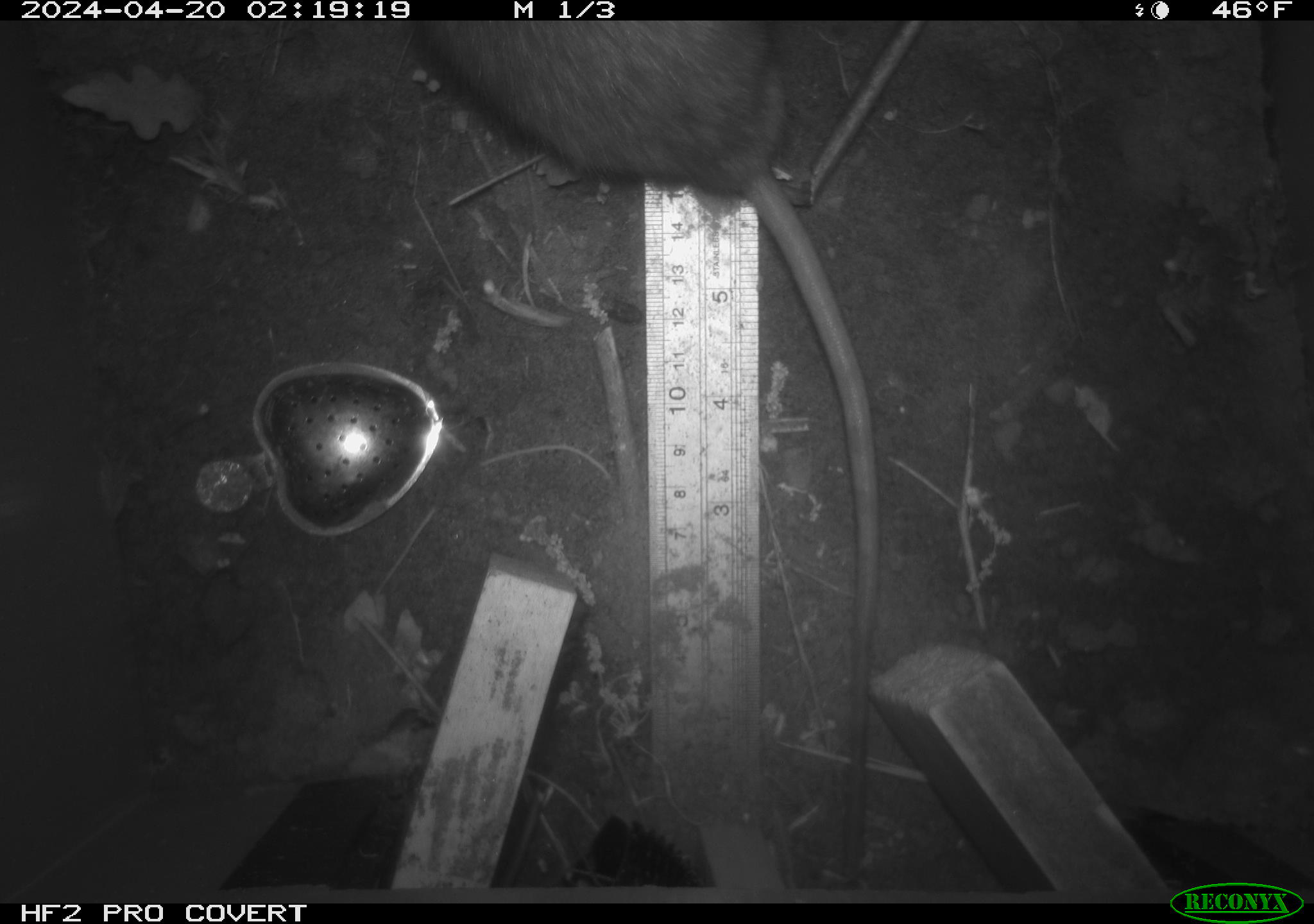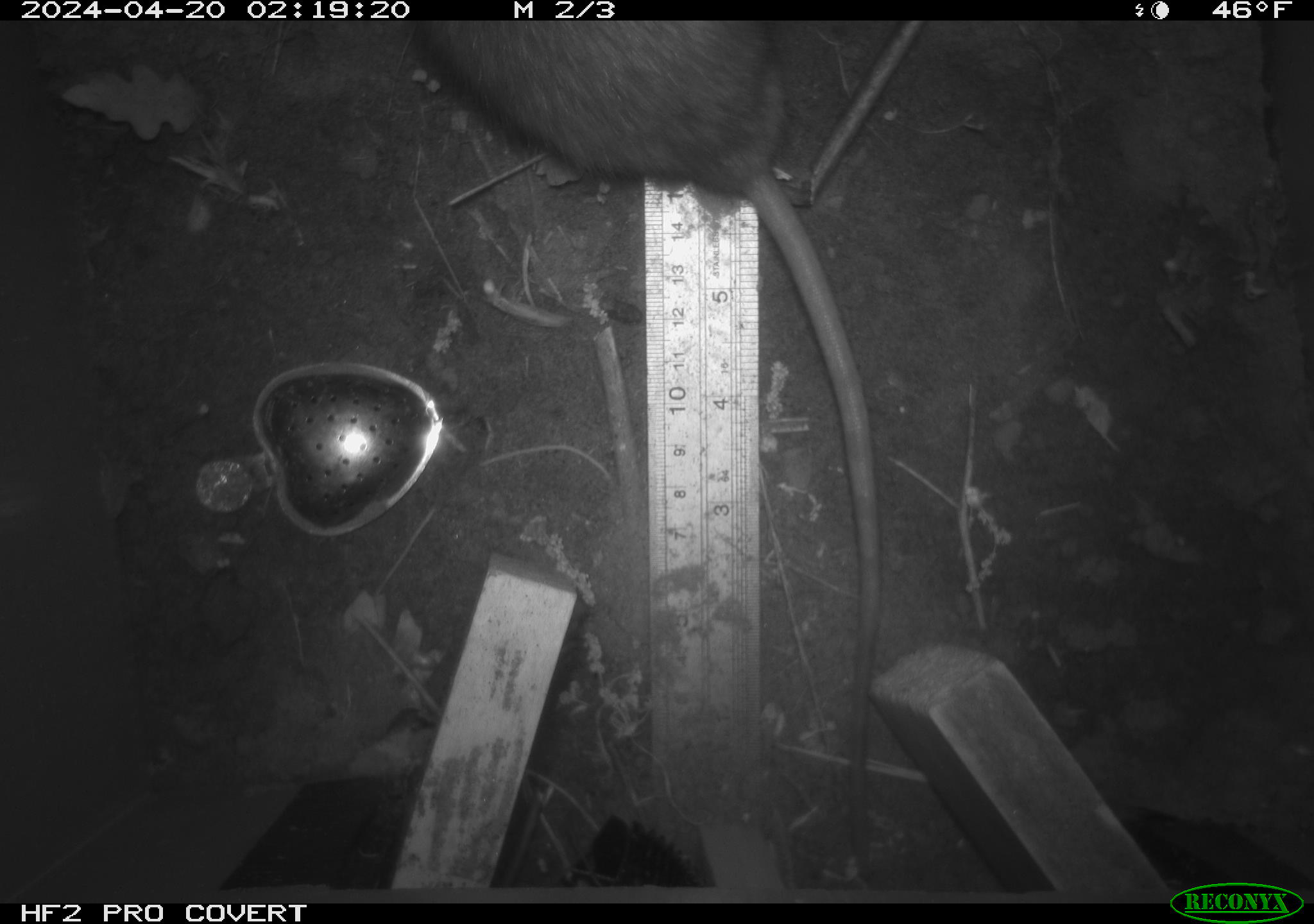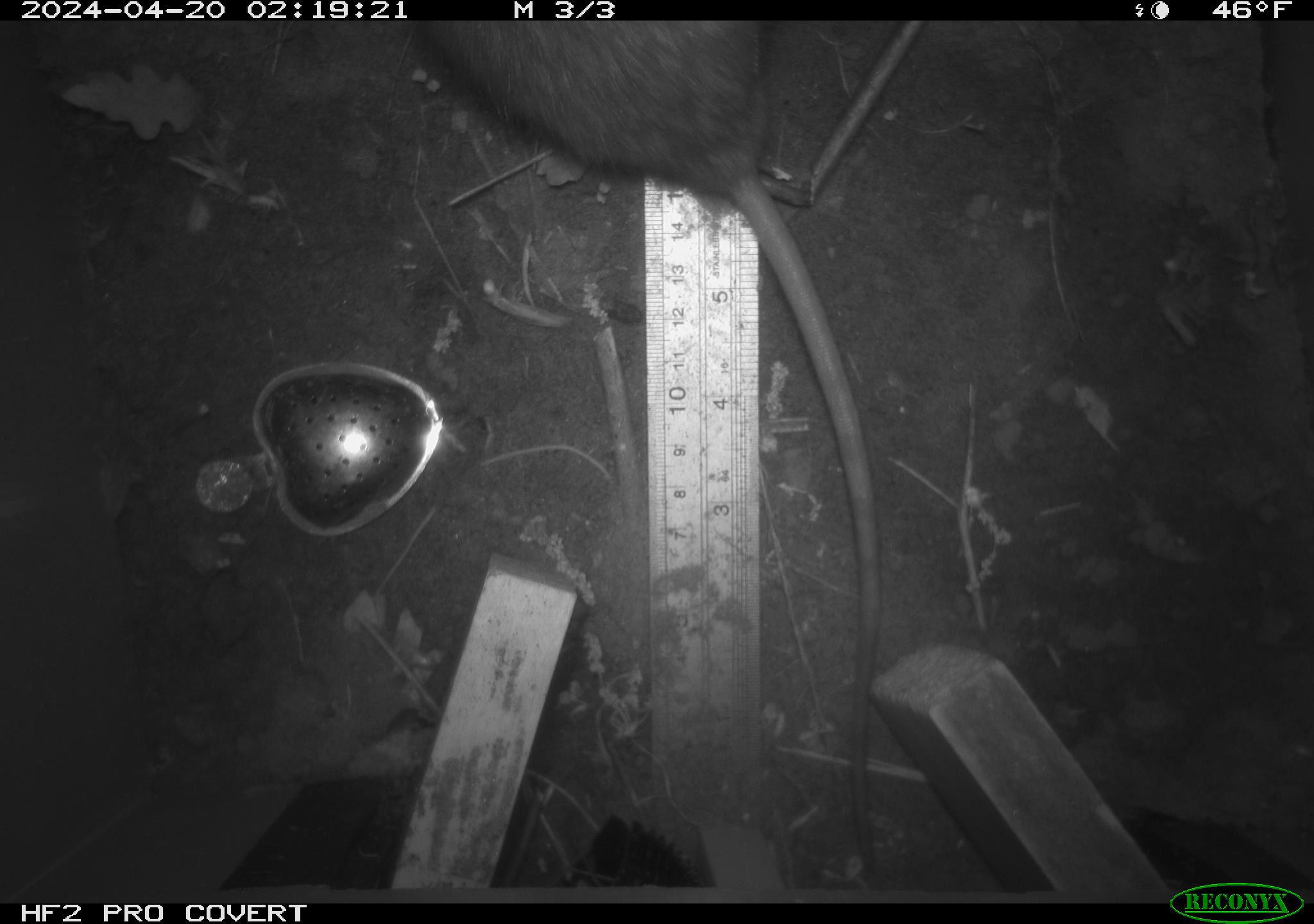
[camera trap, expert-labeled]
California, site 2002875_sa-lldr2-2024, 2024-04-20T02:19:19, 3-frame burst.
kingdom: Animalia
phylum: Chordata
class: Mammalia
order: Rodentia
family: Muridae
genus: Rattus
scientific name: Rattus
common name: rat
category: rattus species